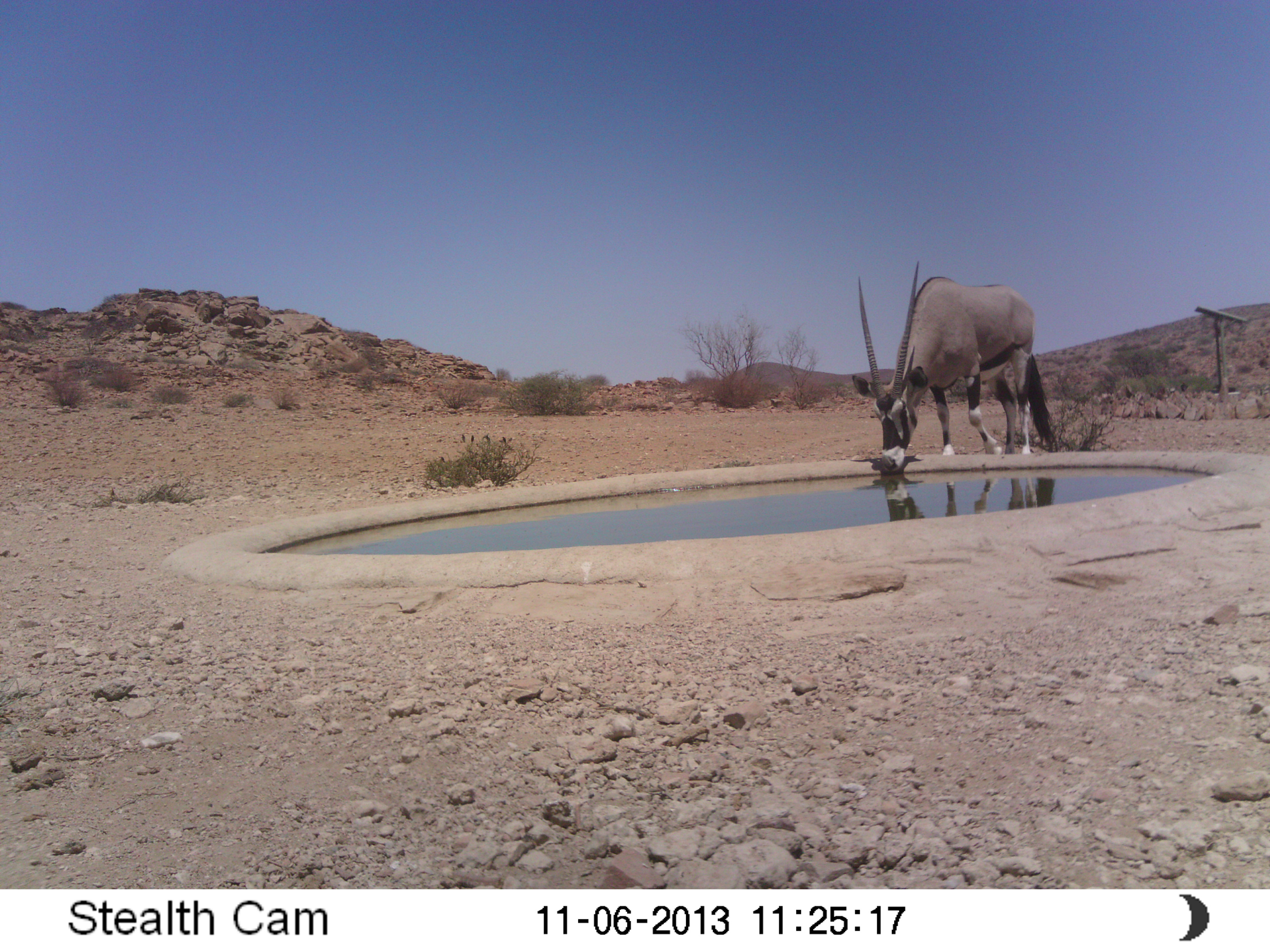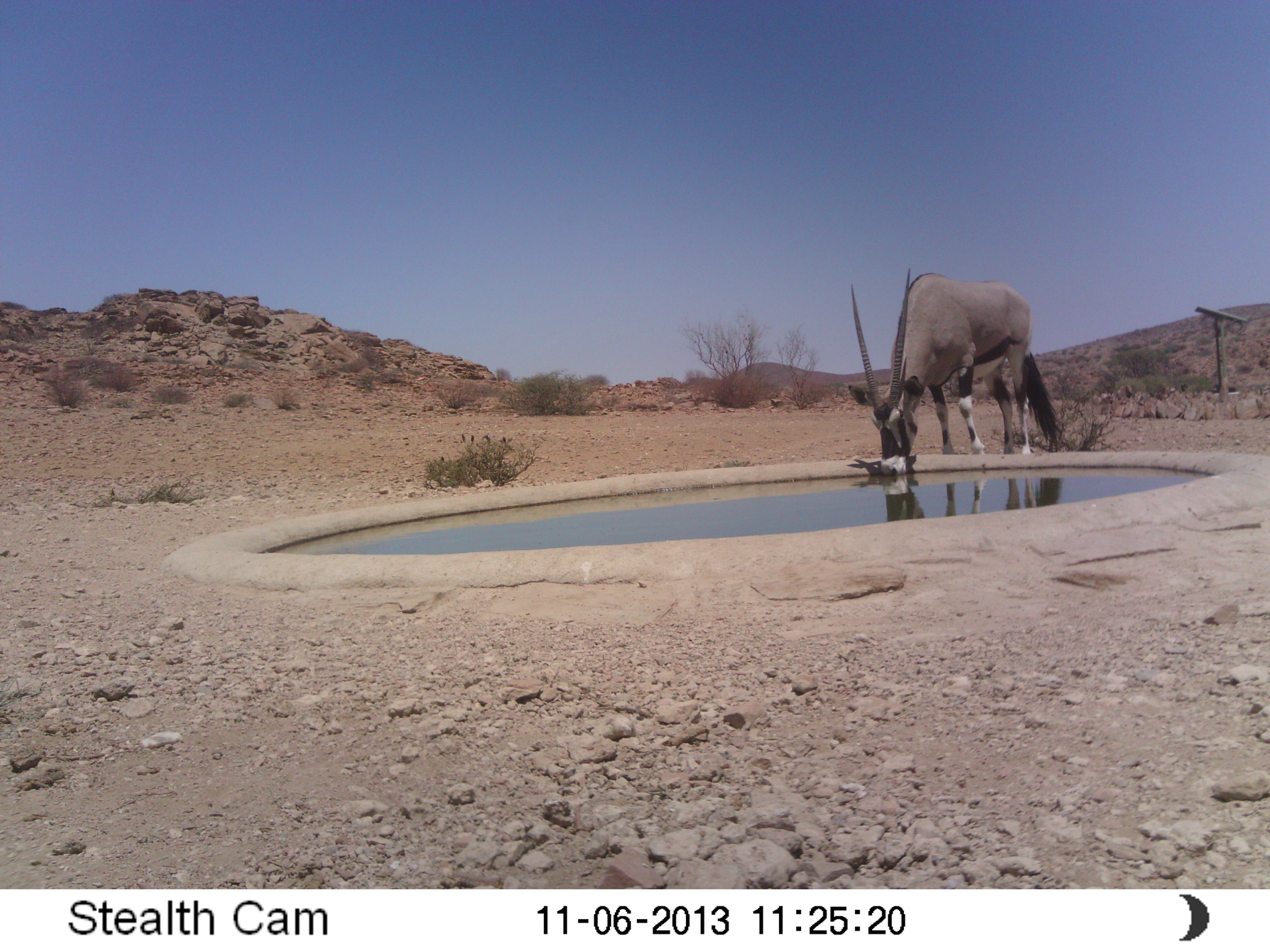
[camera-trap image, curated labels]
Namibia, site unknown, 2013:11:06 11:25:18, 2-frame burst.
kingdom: Animalia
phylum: Chordata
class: Mammalia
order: Artiodactyla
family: Bovidae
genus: Oryx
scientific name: Oryx gazella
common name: gemsbok